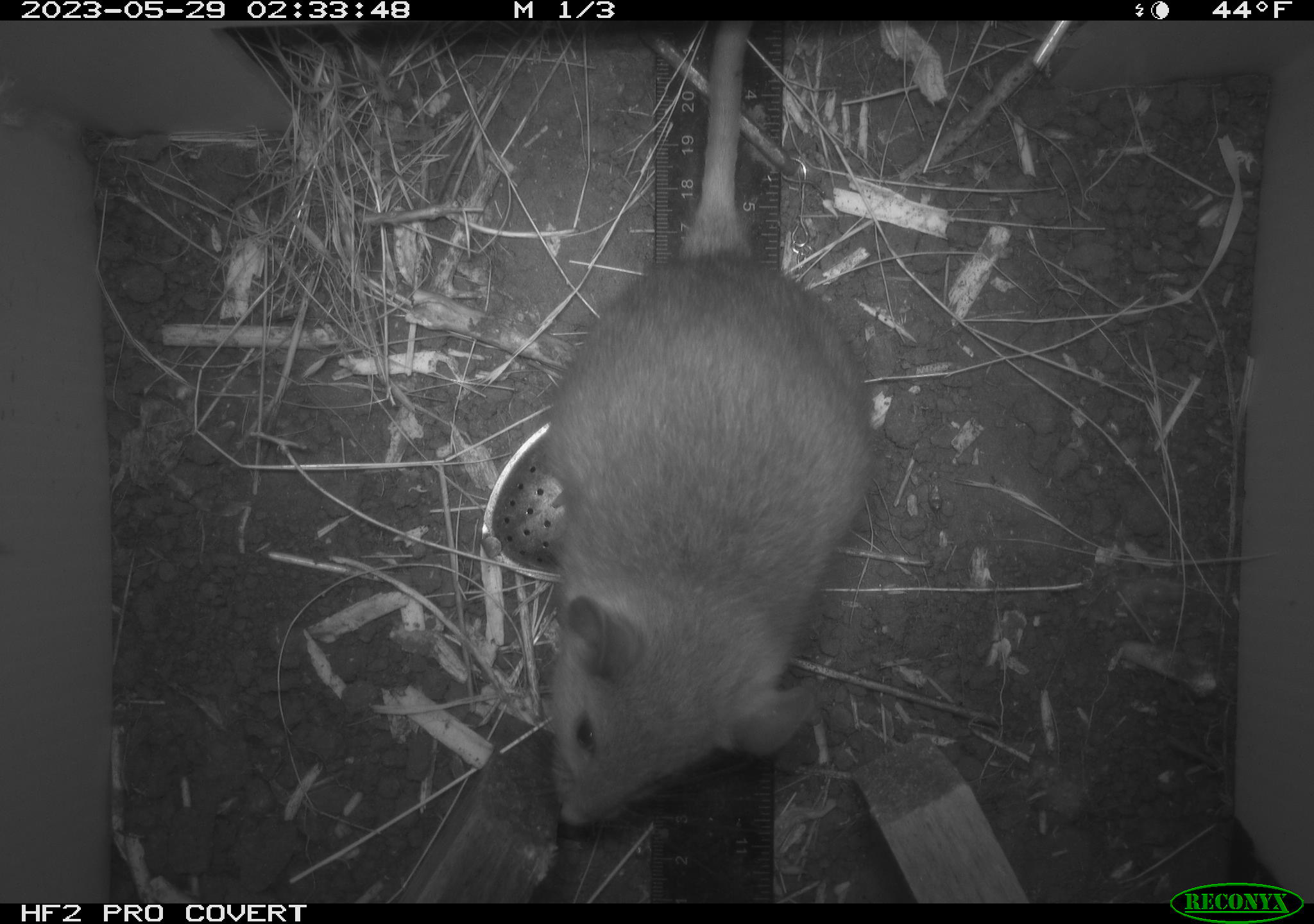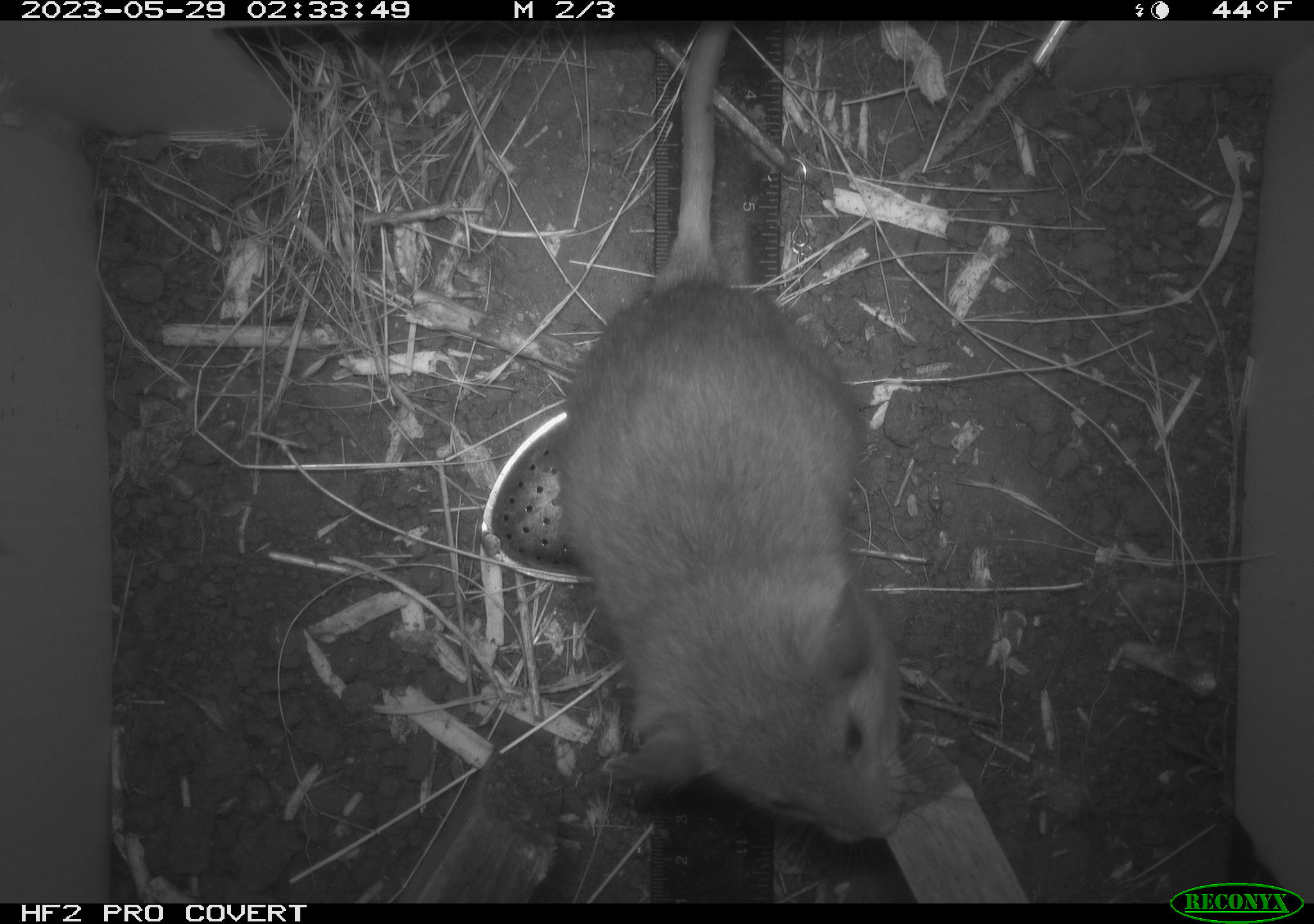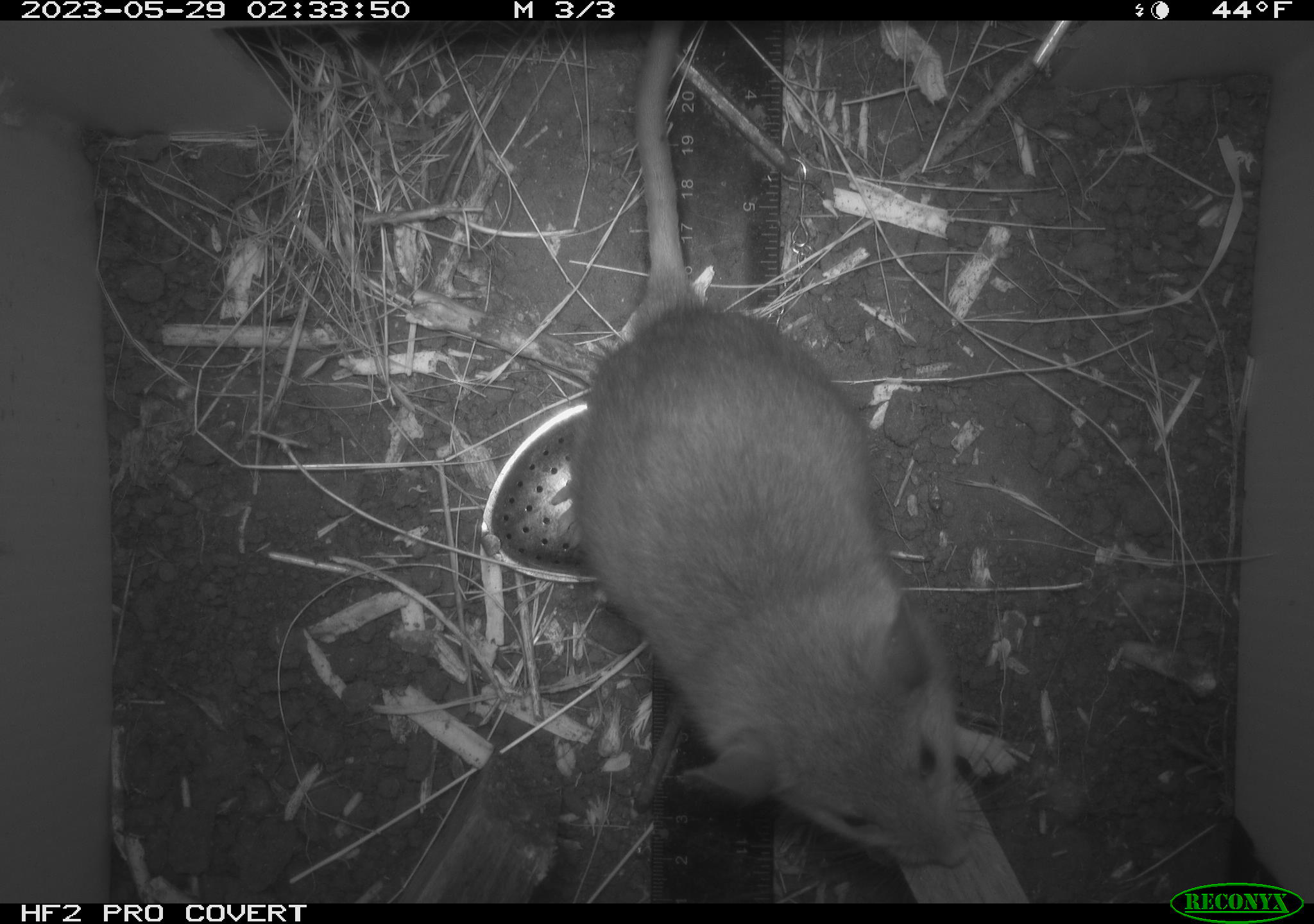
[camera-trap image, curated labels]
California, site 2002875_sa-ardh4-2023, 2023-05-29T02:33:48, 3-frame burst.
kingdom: Animalia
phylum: Chordata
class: Mammalia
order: Rodentia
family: Cricetidae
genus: Neotoma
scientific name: Neotoma fuscipes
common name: dusky-footed woodrat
Dusky-footed woodrat (Neotoma fuscipes).